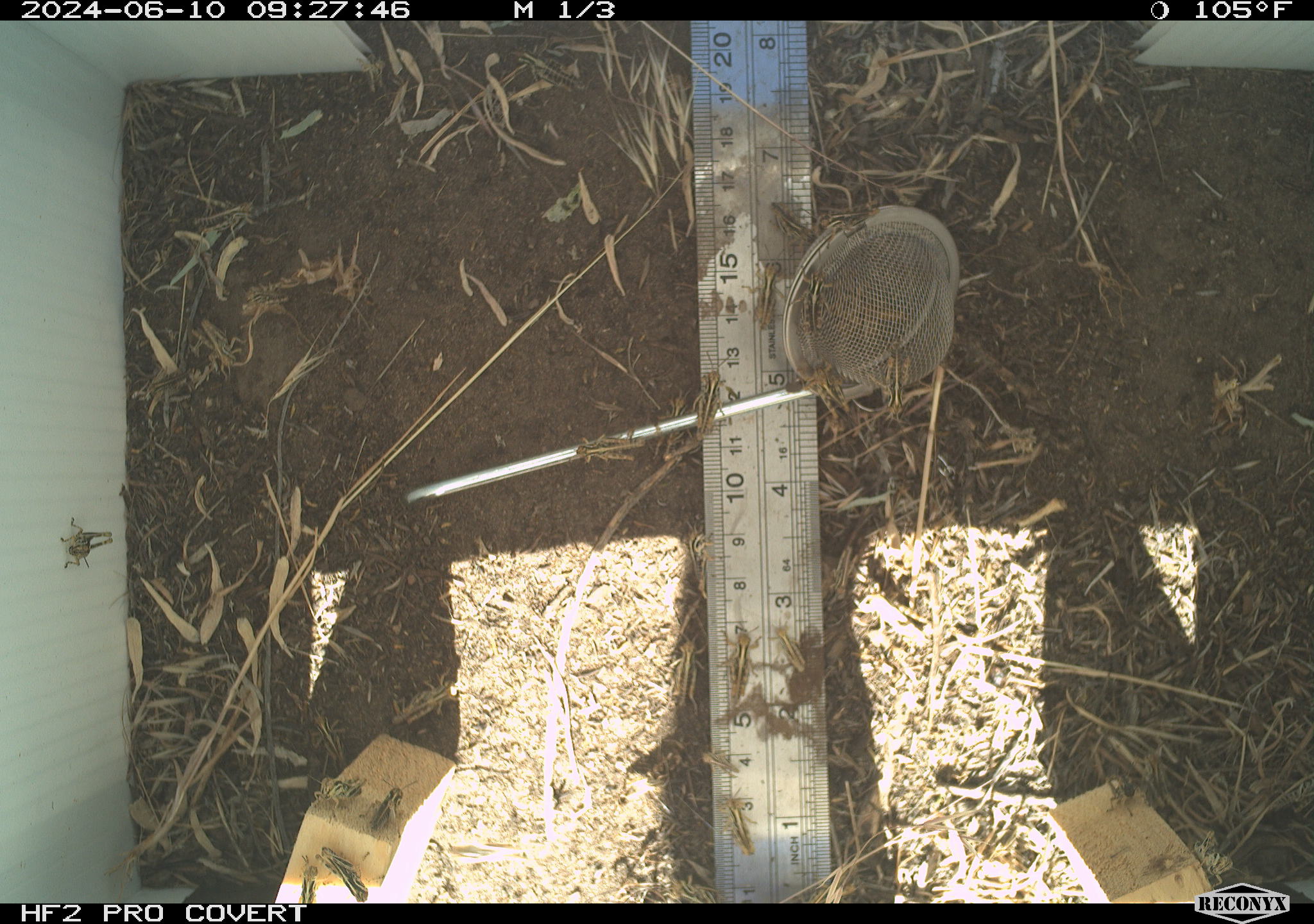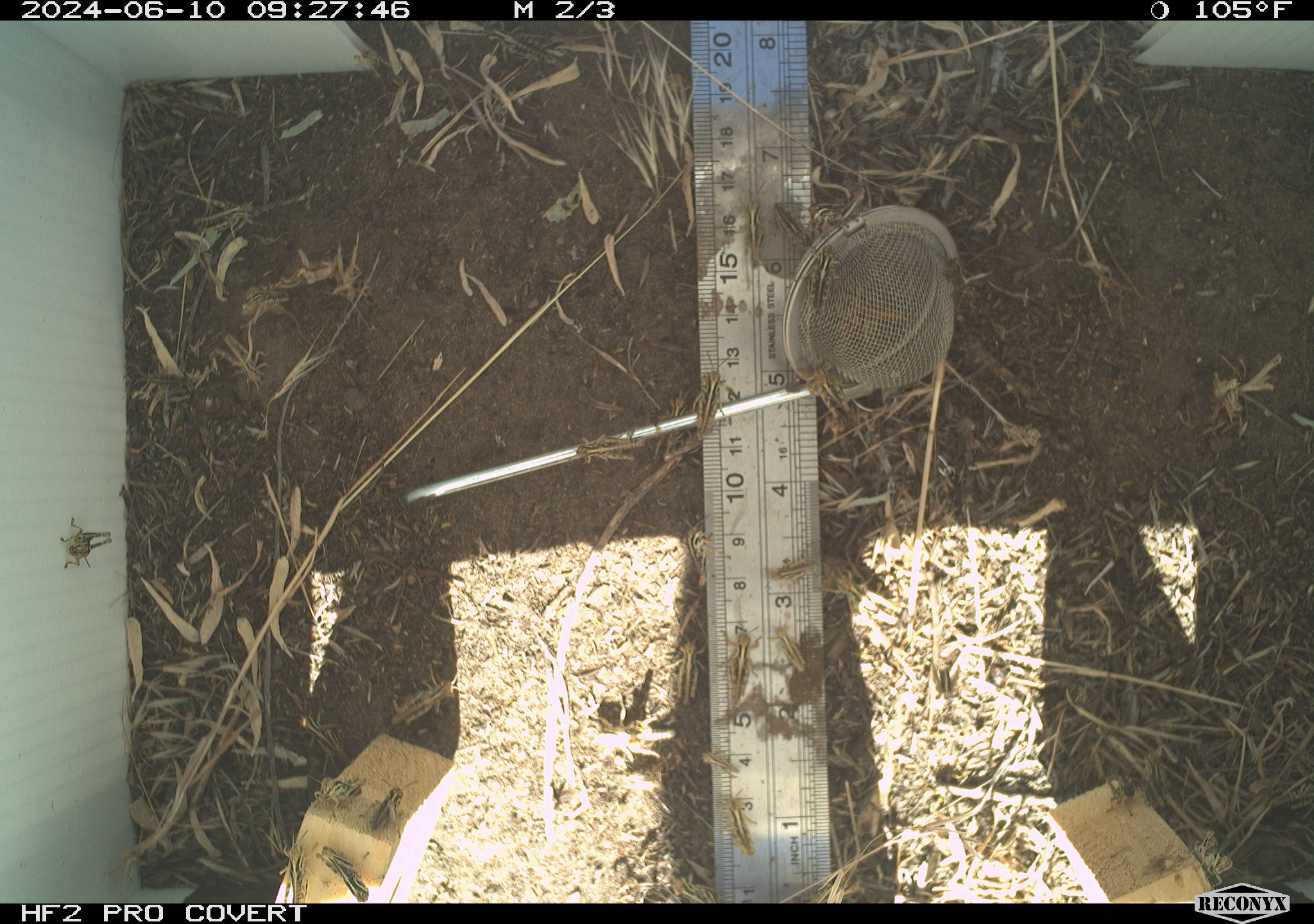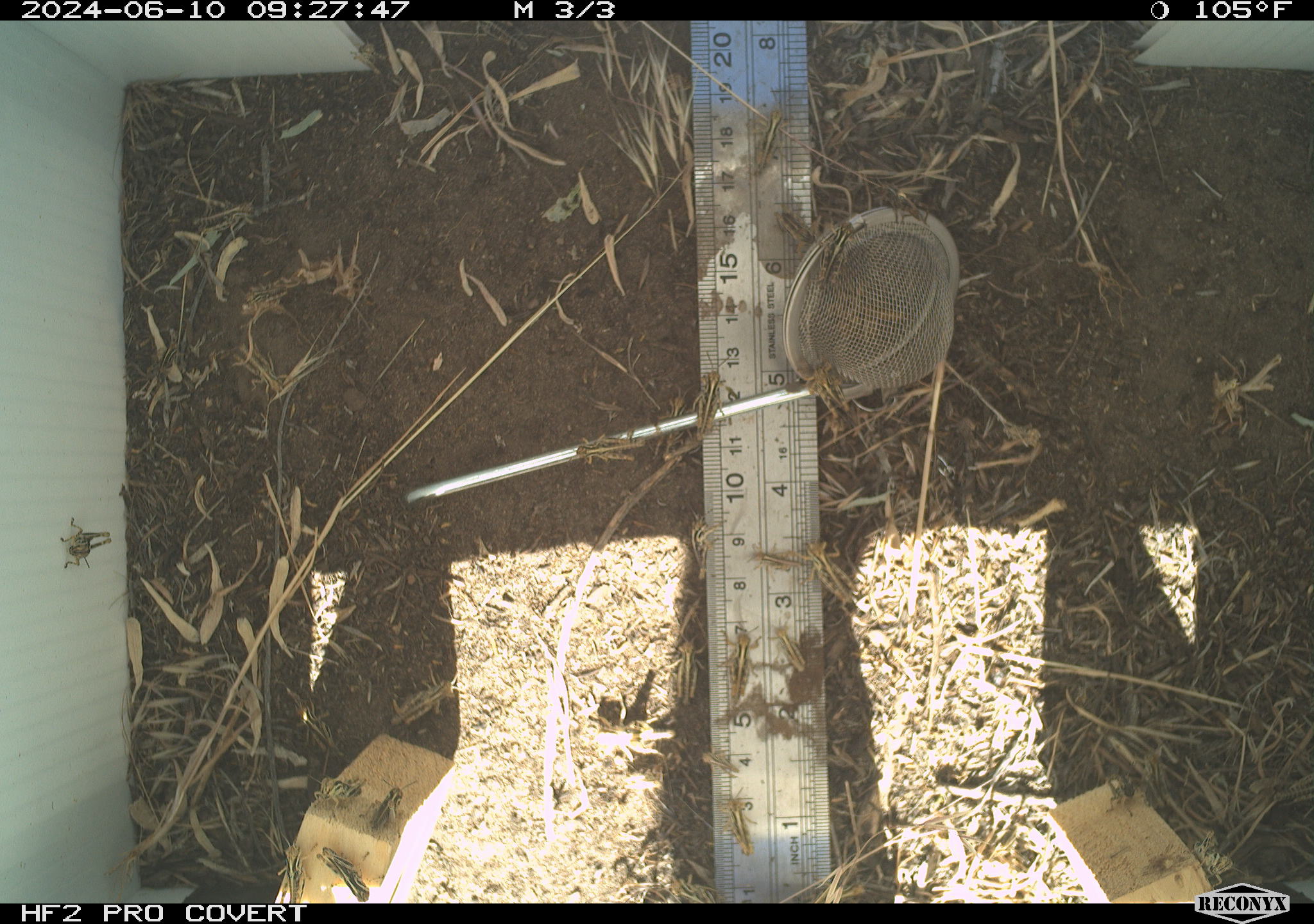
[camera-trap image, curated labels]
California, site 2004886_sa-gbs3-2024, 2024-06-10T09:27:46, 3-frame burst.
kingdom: Animalia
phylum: Arthropoda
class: Insecta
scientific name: Insecta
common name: insect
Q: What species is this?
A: Insect (Insecta).